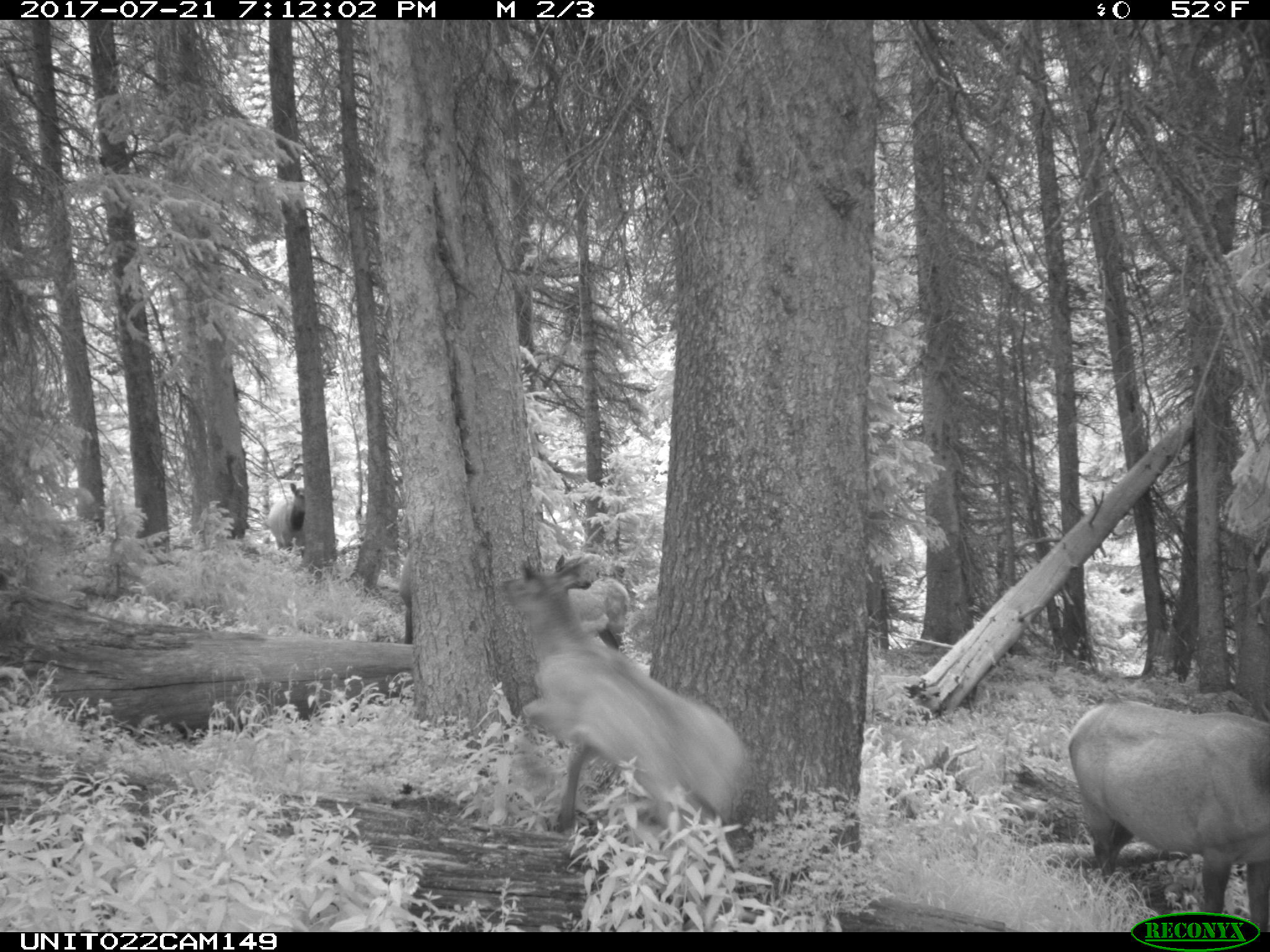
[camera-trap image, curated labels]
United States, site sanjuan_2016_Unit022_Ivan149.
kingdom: Animalia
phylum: Chordata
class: Mammalia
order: Artiodactyla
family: Cervidae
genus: Cervus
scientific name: Cervus elaphus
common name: red deer